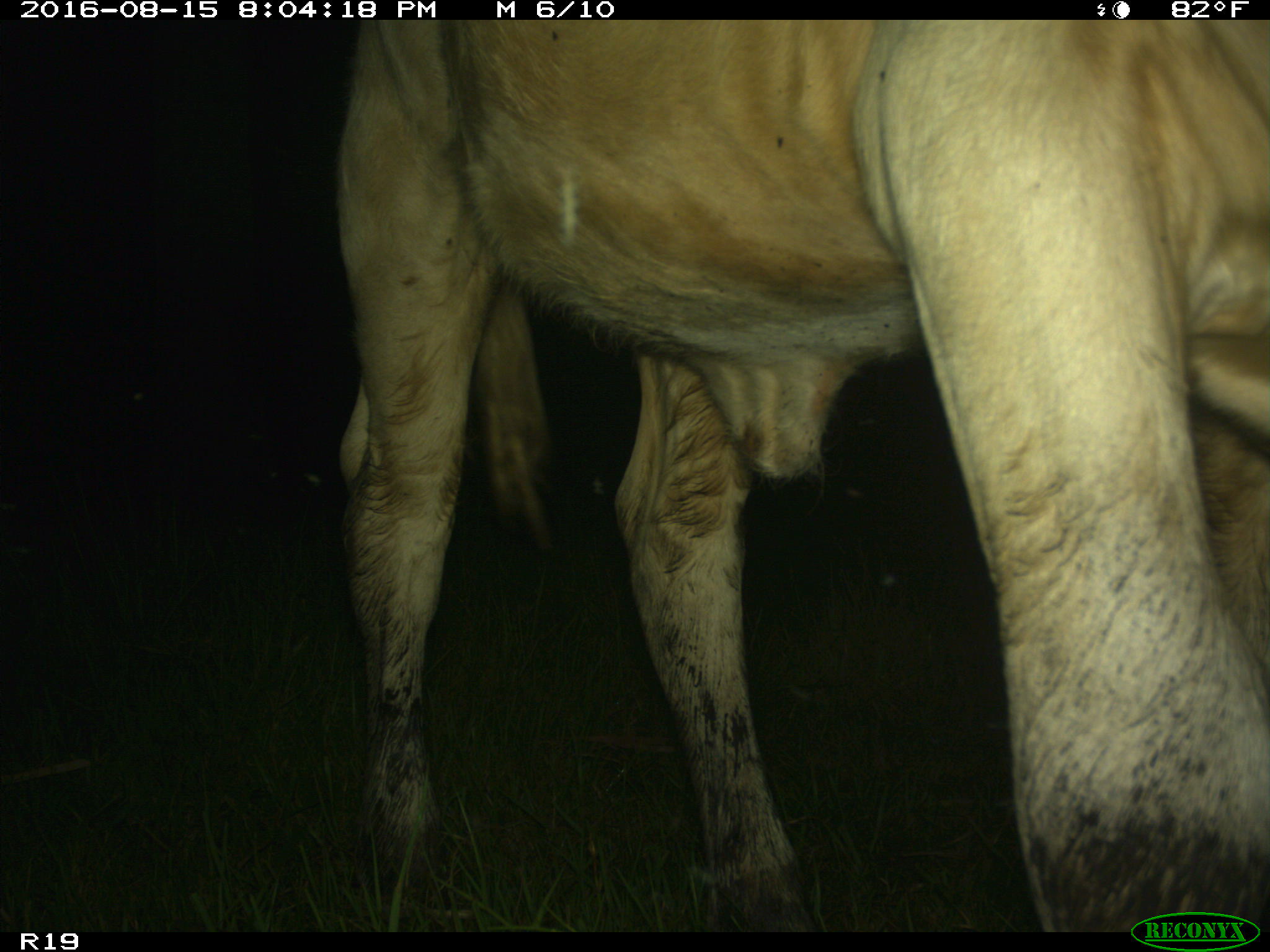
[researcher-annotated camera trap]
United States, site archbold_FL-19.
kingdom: Animalia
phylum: Chordata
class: Mammalia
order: Artiodactyla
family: Bovidae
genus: Bos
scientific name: Bos taurus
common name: domestic cow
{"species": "Bos taurus (domestic cow)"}